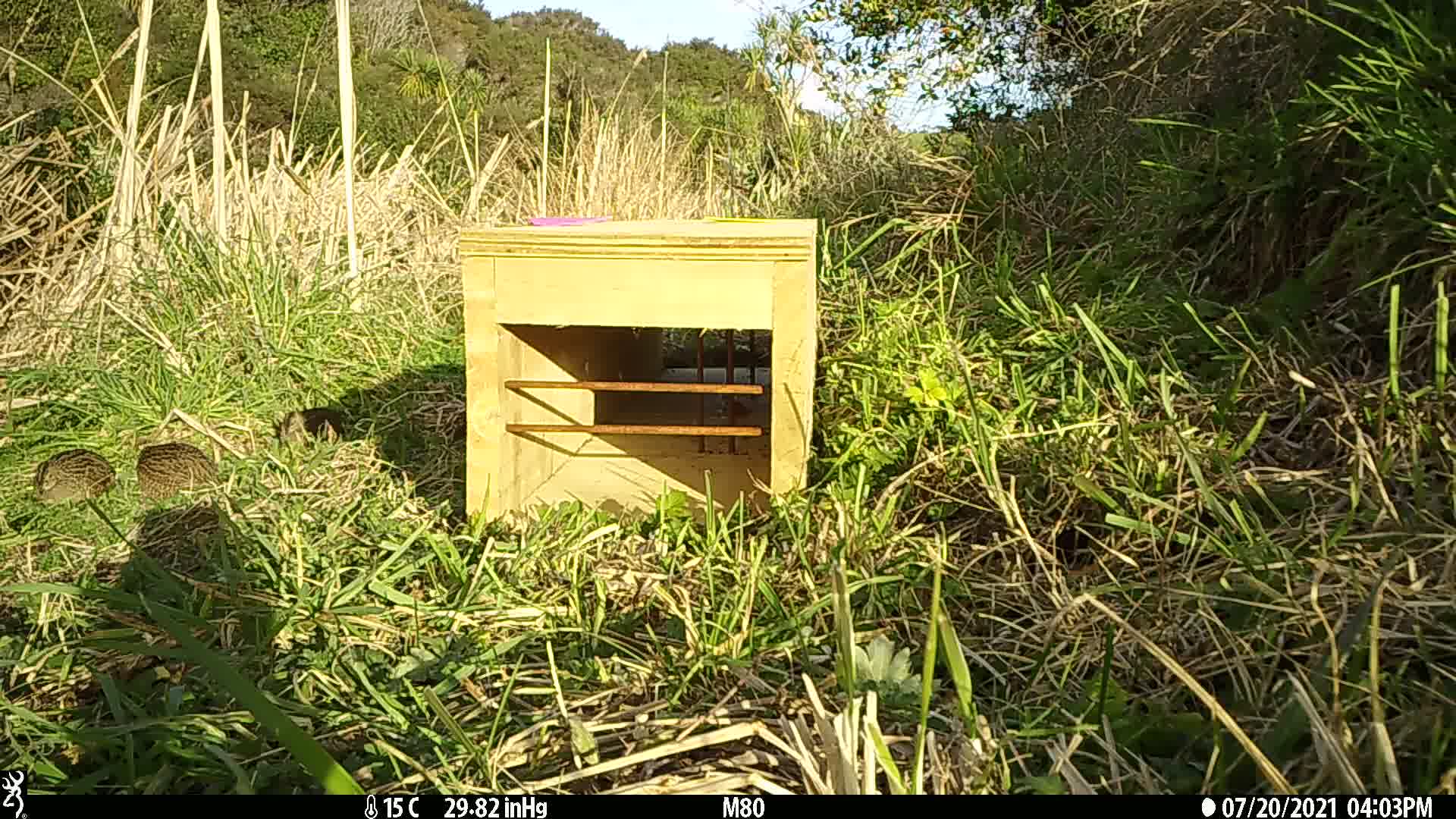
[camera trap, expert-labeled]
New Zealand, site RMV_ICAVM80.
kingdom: Animalia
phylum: Chordata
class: Aves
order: Galliformes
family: Phasianidae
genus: Synoicus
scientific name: Synoicus ypsilophorus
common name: brown quail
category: quail brown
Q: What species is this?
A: Quail brown (brown quail) (Synoicus ypsilophorus).